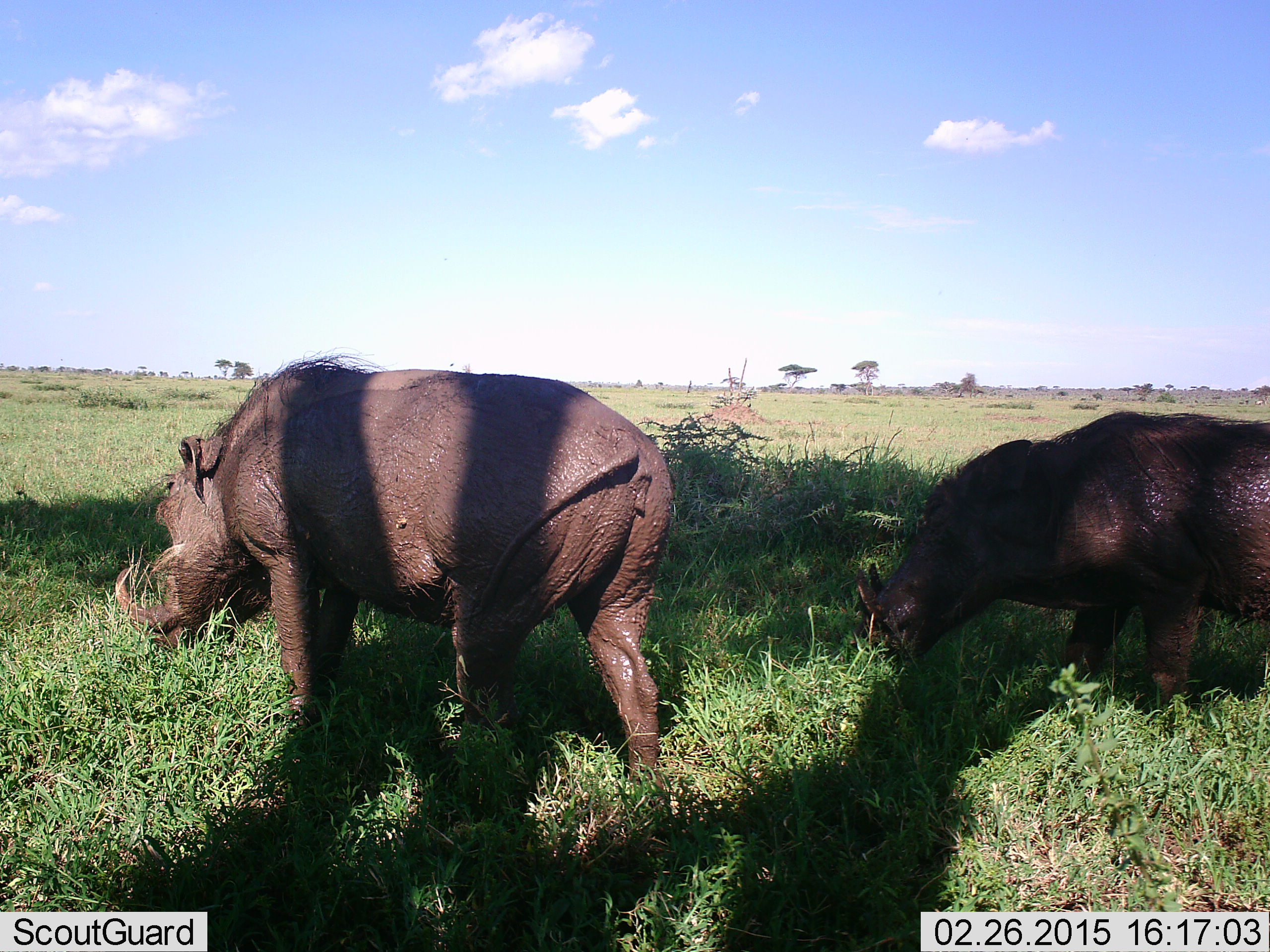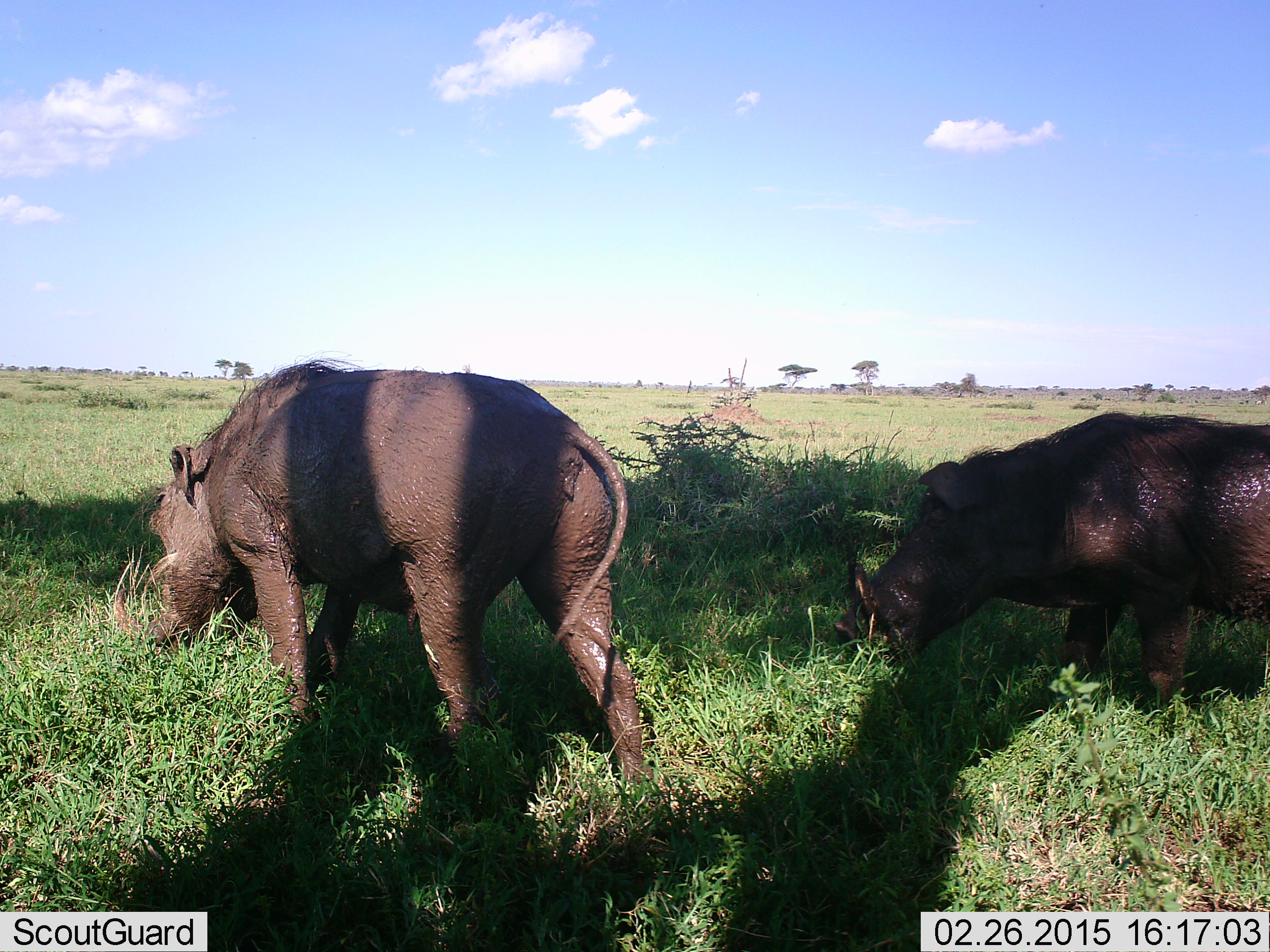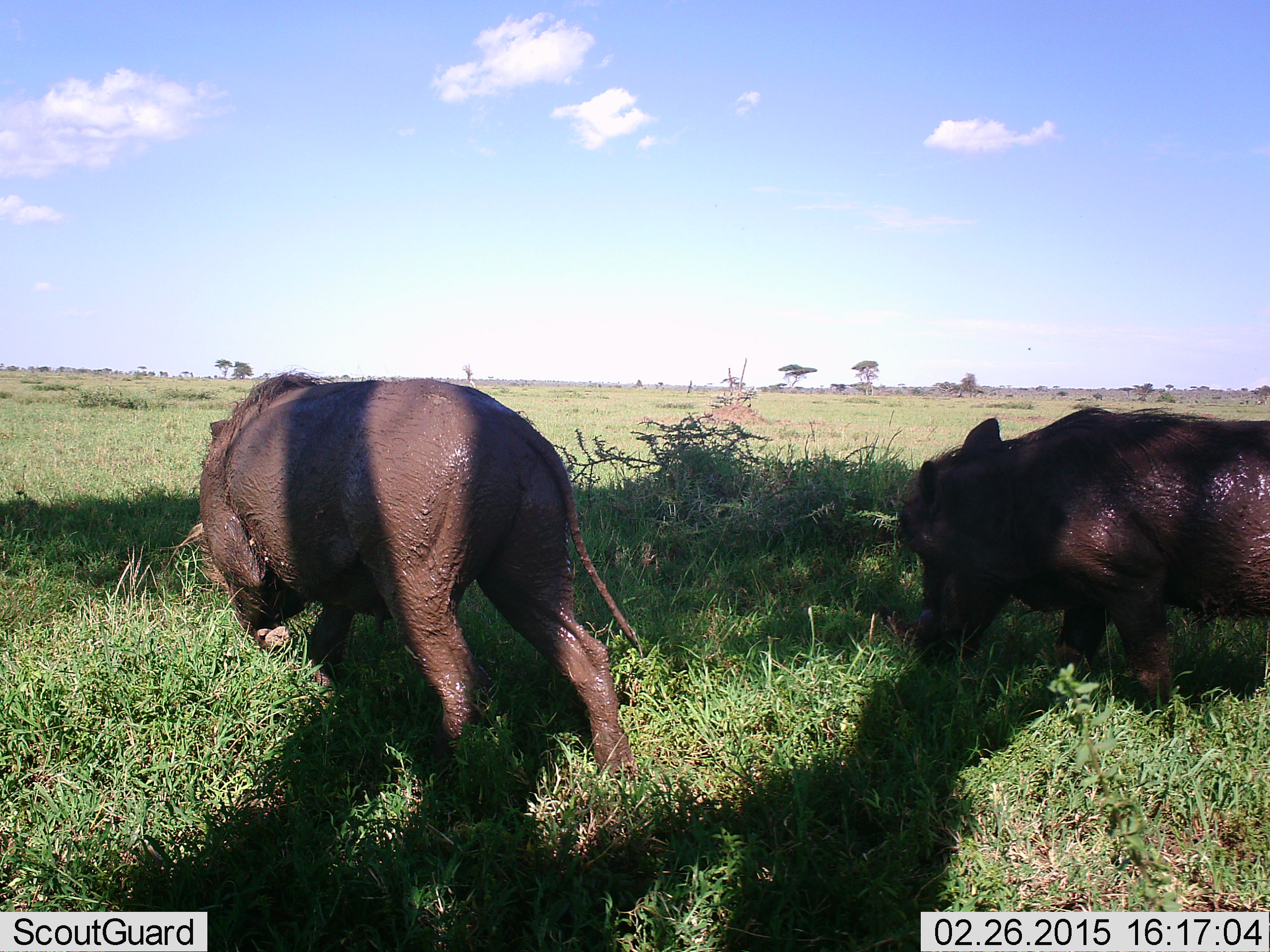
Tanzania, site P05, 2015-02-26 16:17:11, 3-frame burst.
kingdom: Animalia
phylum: Chordata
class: Mammalia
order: Artiodactyla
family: Suidae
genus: Phacochoerus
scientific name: Phacochoerus africanus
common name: warthog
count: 2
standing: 40%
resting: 0%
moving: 10%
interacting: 0%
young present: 0%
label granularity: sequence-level